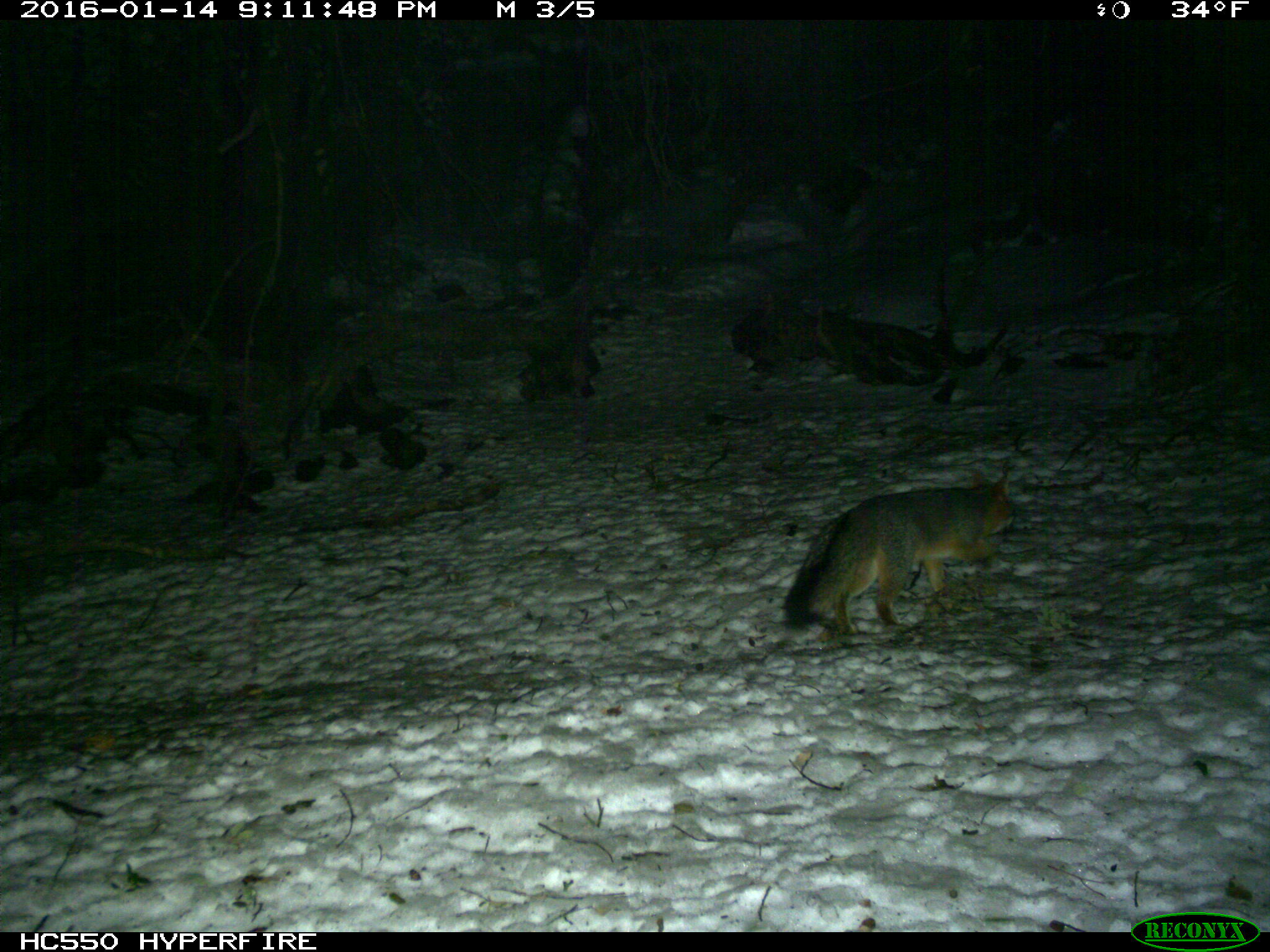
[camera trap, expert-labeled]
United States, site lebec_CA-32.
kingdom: Animalia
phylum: Chordata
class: Mammalia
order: Carnivora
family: Canidae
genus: Urocyon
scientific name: Urocyon cinereoargenteus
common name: gray fox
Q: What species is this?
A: Urocyon cinereoargenteus (gray fox).